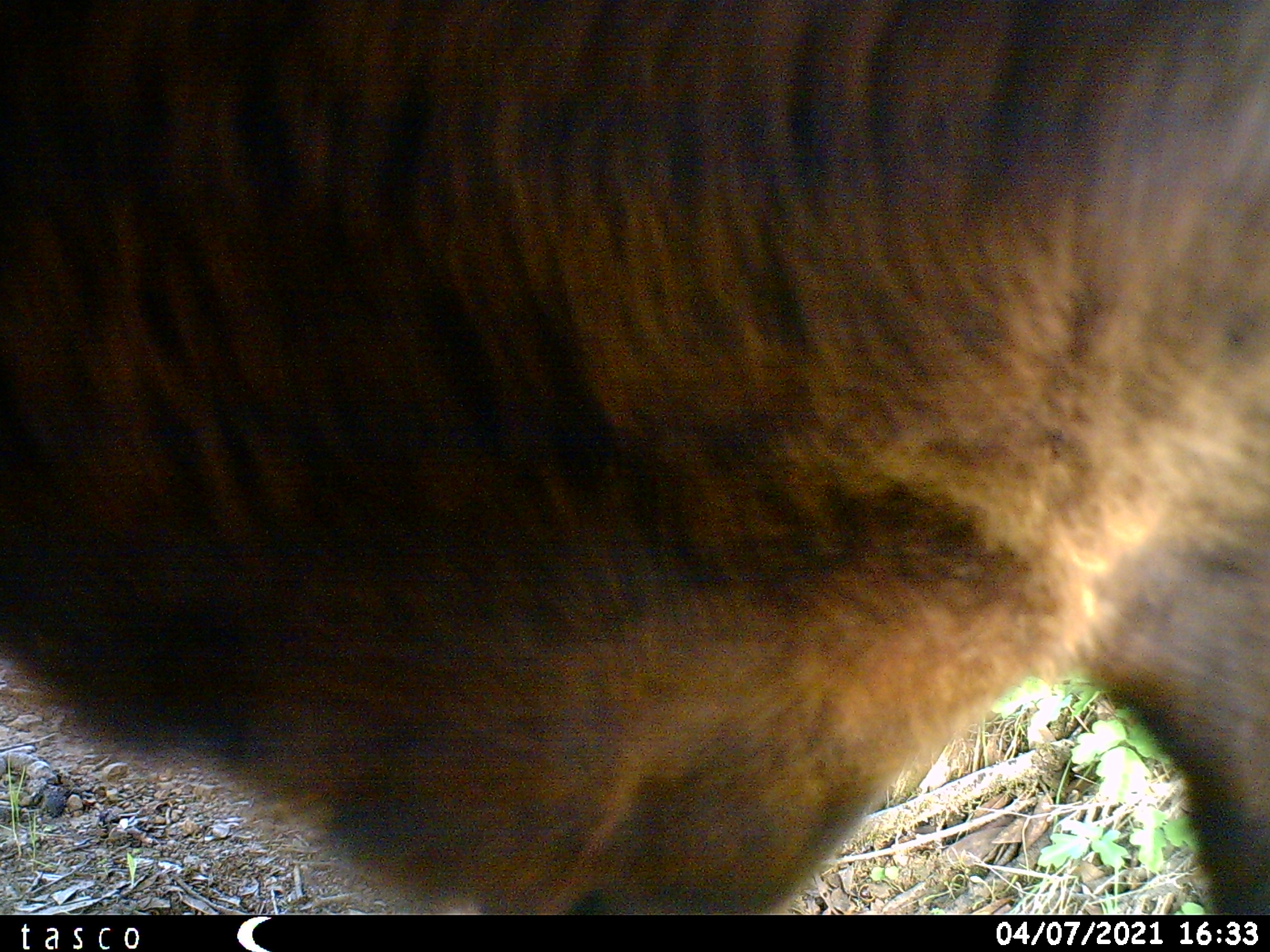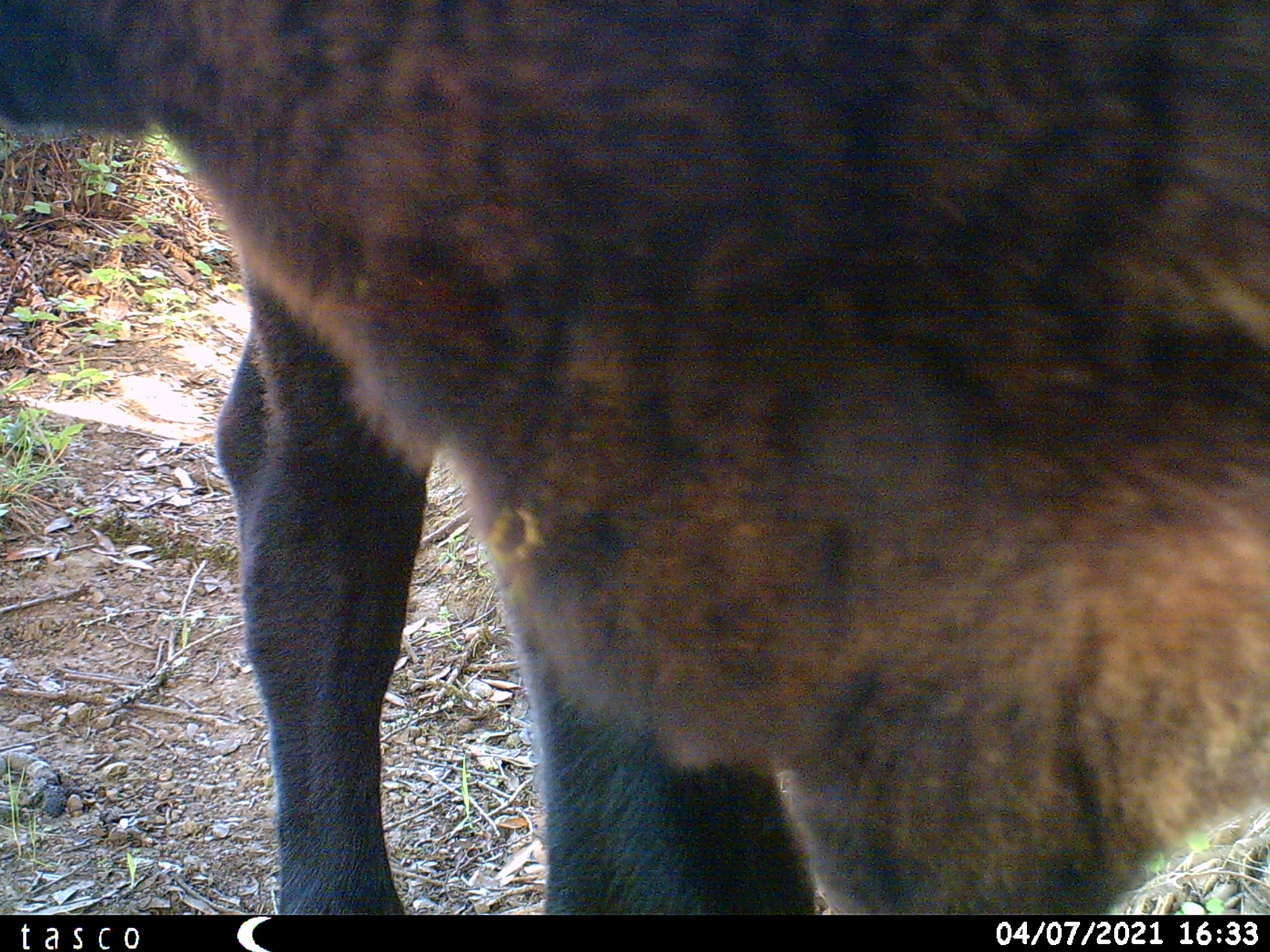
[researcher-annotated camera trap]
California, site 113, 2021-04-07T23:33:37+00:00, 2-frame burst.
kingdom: Animalia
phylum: Chordata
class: Mammalia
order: Artiodactyla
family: Suidae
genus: Sus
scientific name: Sus scrofa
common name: wild boar